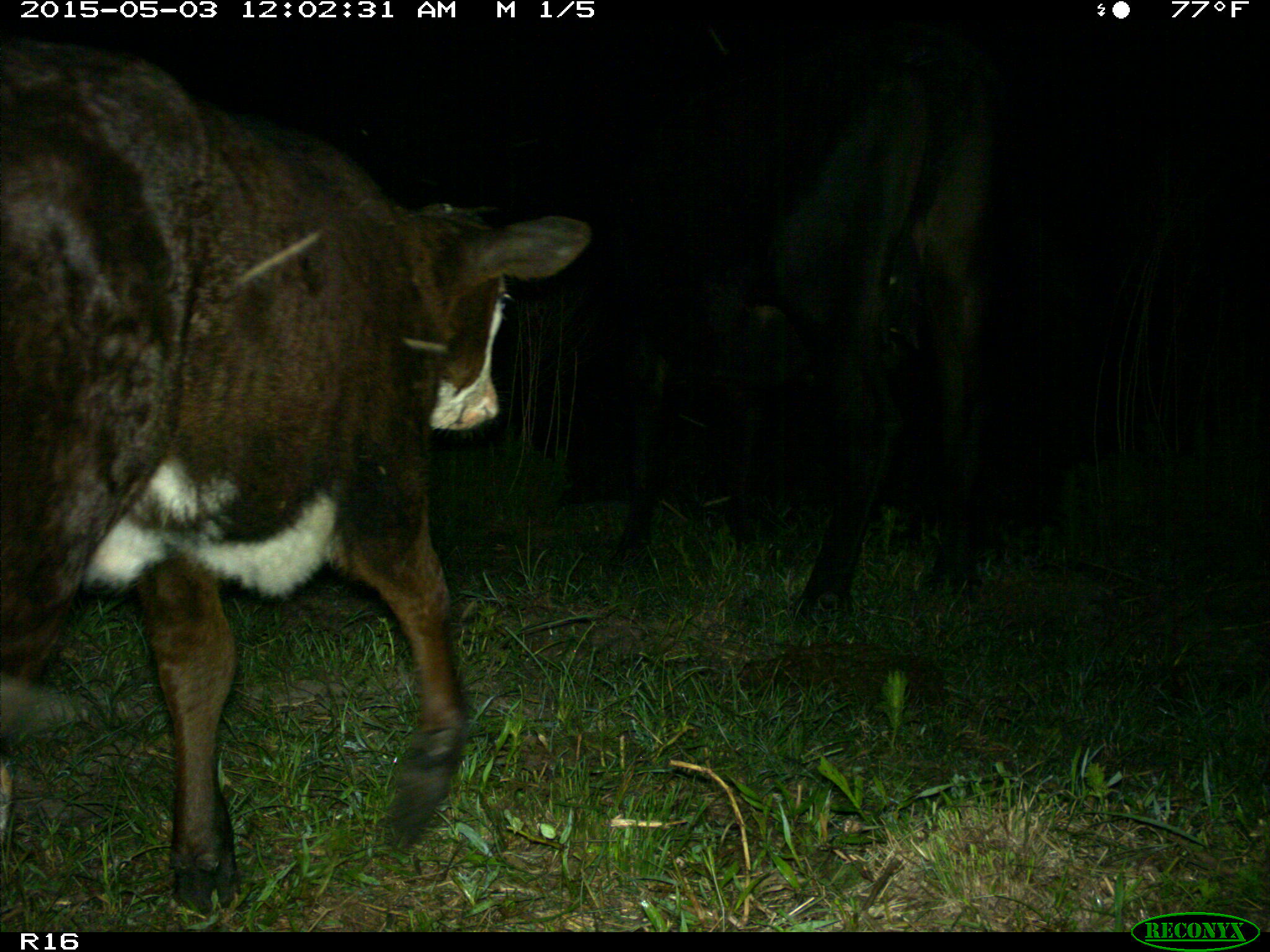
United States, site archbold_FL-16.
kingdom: Animalia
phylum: Chordata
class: Mammalia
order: Artiodactyla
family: Bovidae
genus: Bos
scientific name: Bos taurus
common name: domestic cow